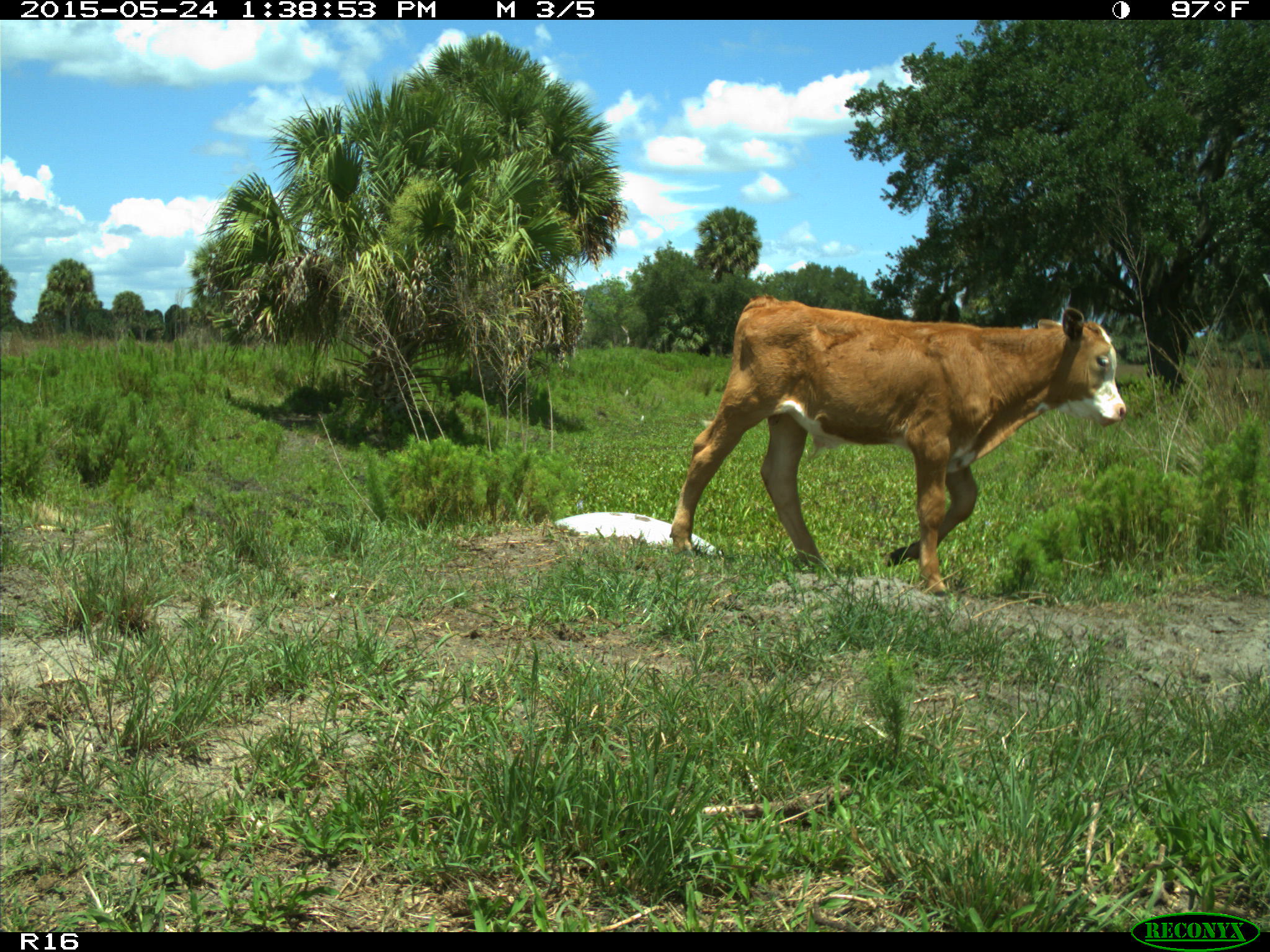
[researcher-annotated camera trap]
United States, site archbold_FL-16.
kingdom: Animalia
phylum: Chordata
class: Mammalia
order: Artiodactyla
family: Bovidae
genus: Bos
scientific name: Bos taurus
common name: domestic cow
Bos taurus (domestic cow).